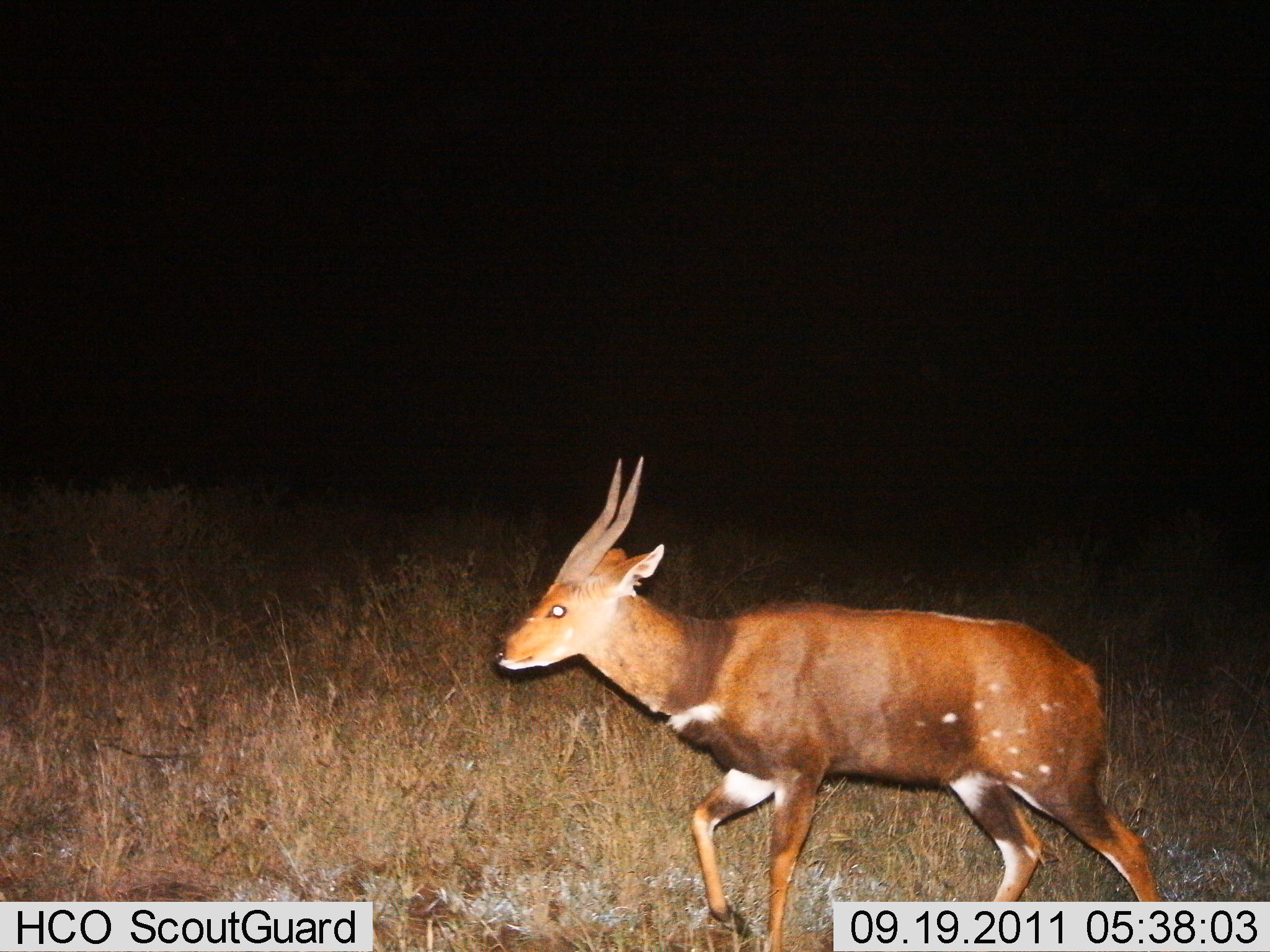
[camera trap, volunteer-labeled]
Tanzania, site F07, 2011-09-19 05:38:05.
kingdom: Animalia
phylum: Chordata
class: Mammalia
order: Artiodactyla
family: Bovidae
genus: Tragelaphus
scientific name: Tragelaphus scriptus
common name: bushbuck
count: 1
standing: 0%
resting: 0%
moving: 100%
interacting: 0%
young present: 0%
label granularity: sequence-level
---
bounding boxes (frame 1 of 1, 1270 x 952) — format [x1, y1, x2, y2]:
animal: [491, 455, 1165, 951]